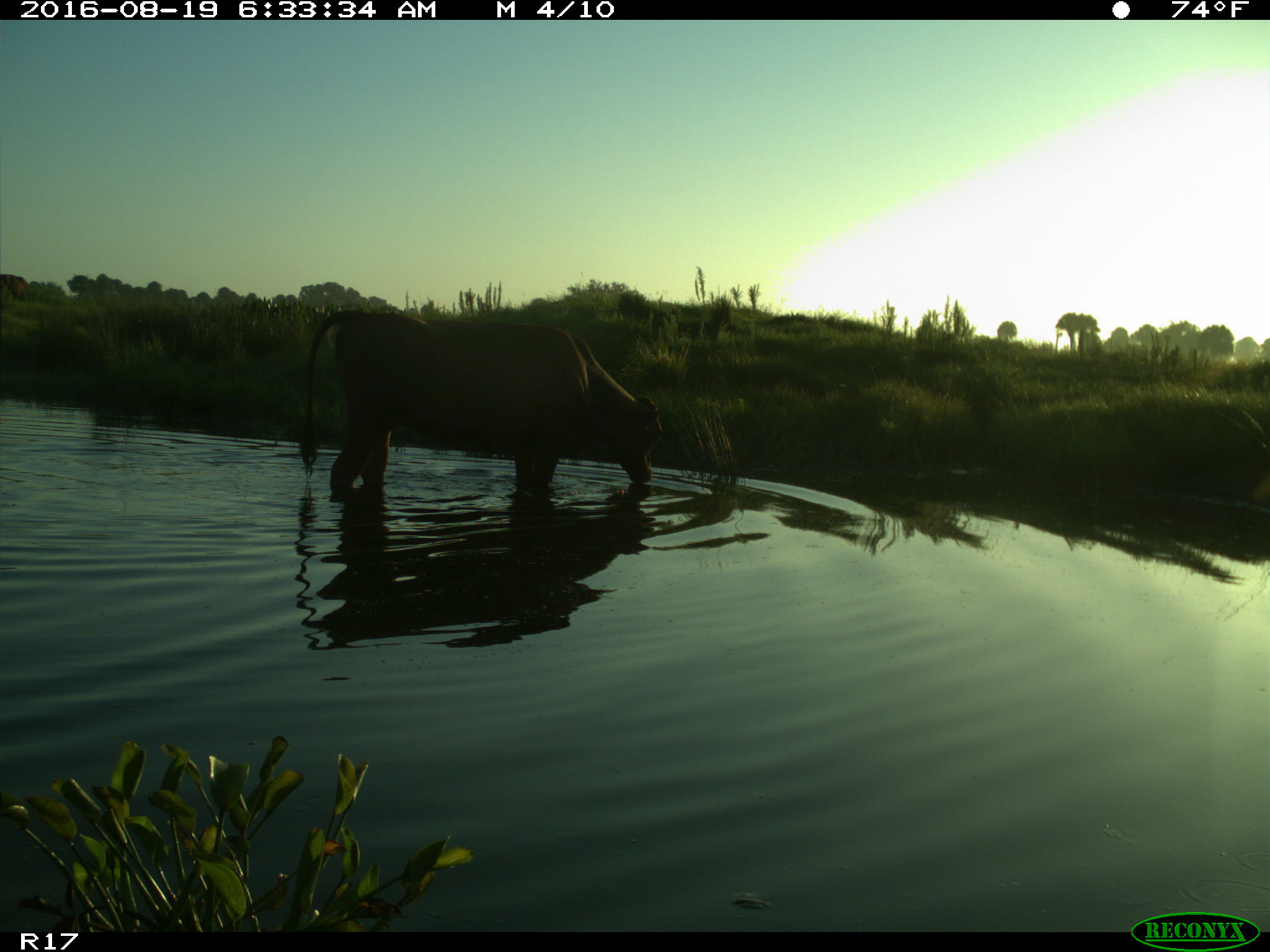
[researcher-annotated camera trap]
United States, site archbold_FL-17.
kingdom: Animalia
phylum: Chordata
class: Mammalia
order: Artiodactyla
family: Bovidae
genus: Bos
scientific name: Bos taurus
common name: domestic cow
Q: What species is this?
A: Bos taurus (domestic cow).